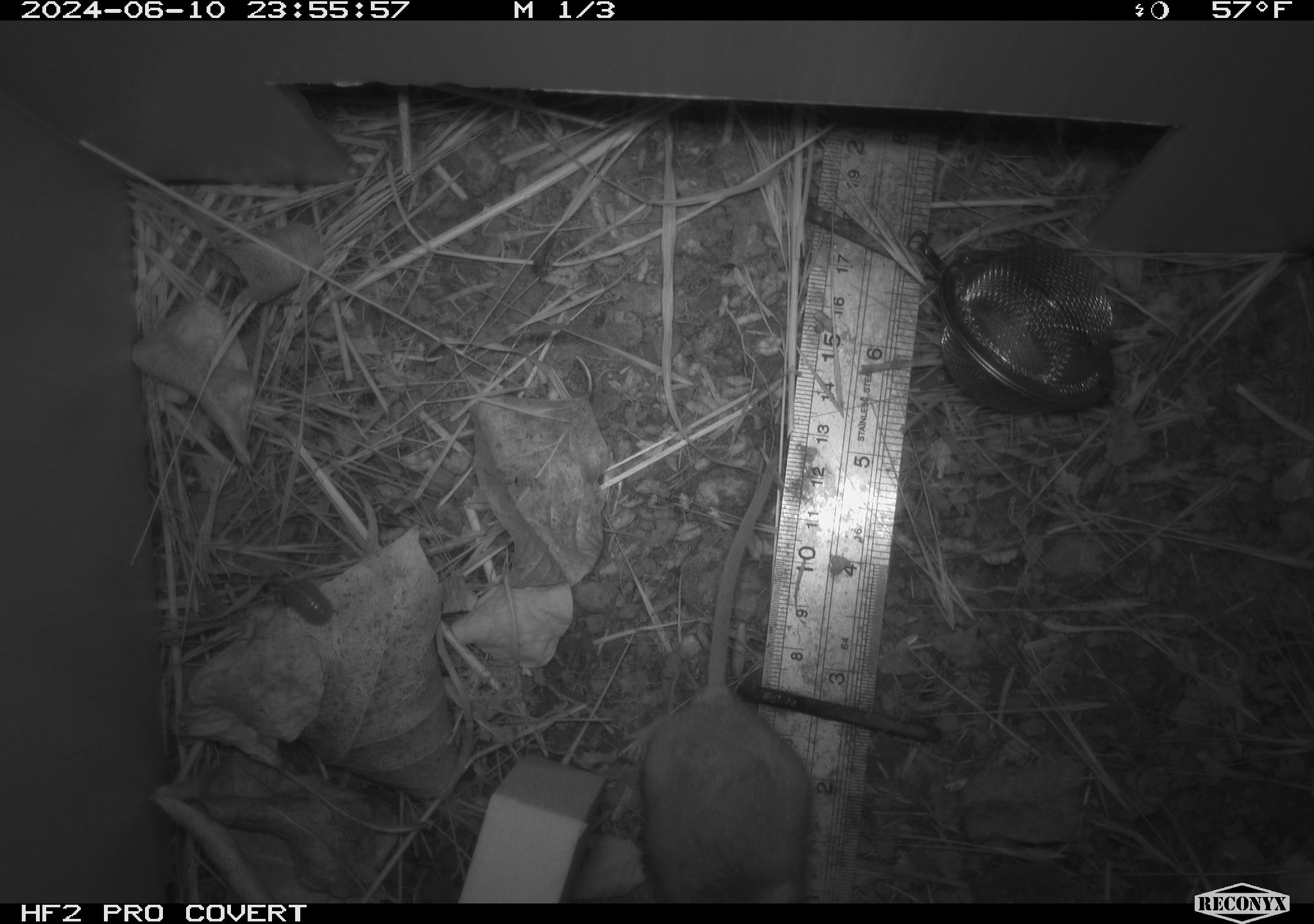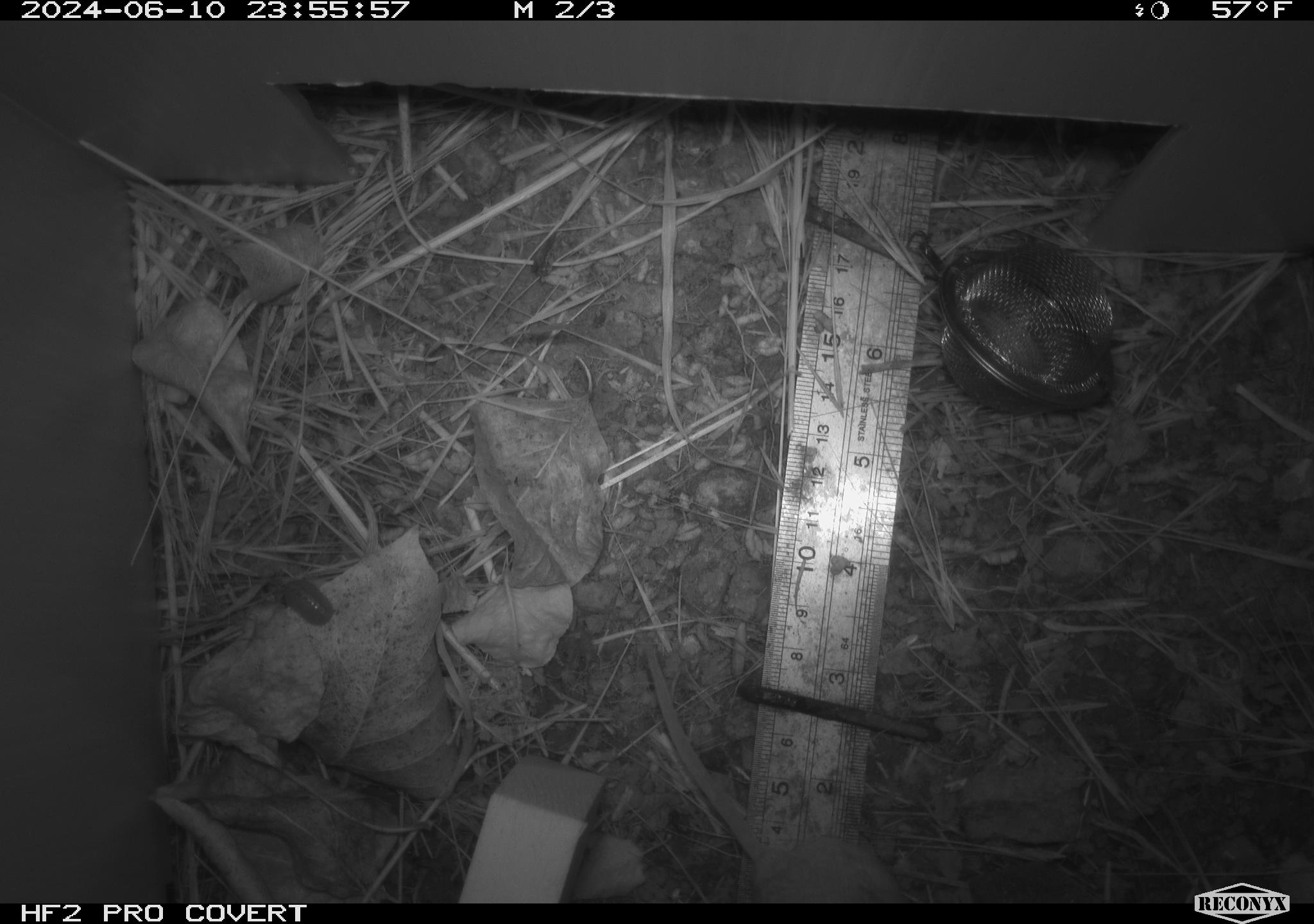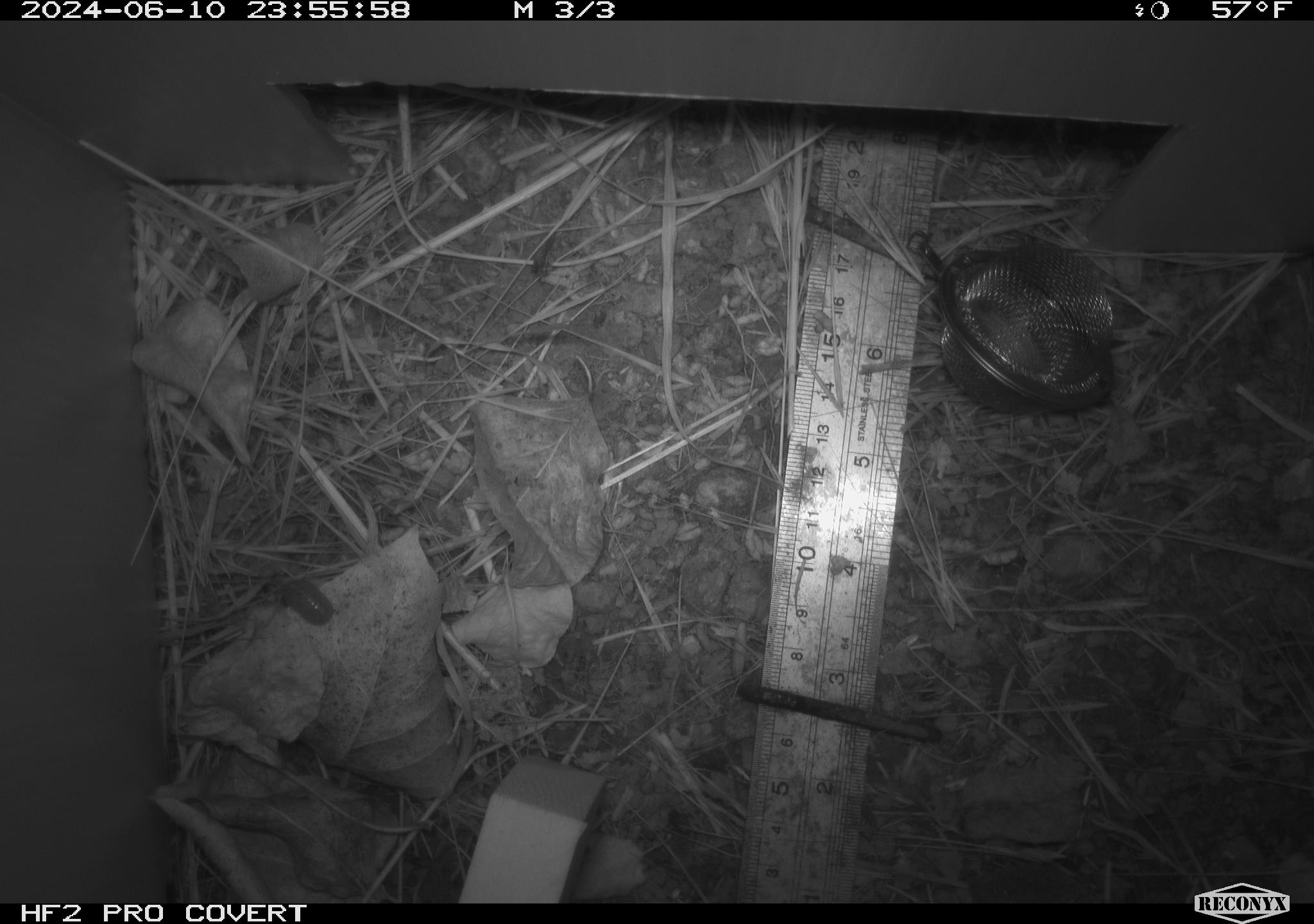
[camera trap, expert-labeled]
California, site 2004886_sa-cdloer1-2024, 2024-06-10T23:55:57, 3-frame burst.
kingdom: Animalia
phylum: Chordata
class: Mammalia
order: Rodentia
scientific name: Rodentia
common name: mouse species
Mouse species (Rodentia).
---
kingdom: Animalia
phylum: Arthropoda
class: Malacostraca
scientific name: Malacostraca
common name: amphipods, crabs, isopods, krill, lobsters and shrimps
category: malacostracan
Malacostracan (amphipods, crabs, isopods, krill, lobsters and shrimps) (Malacostraca).